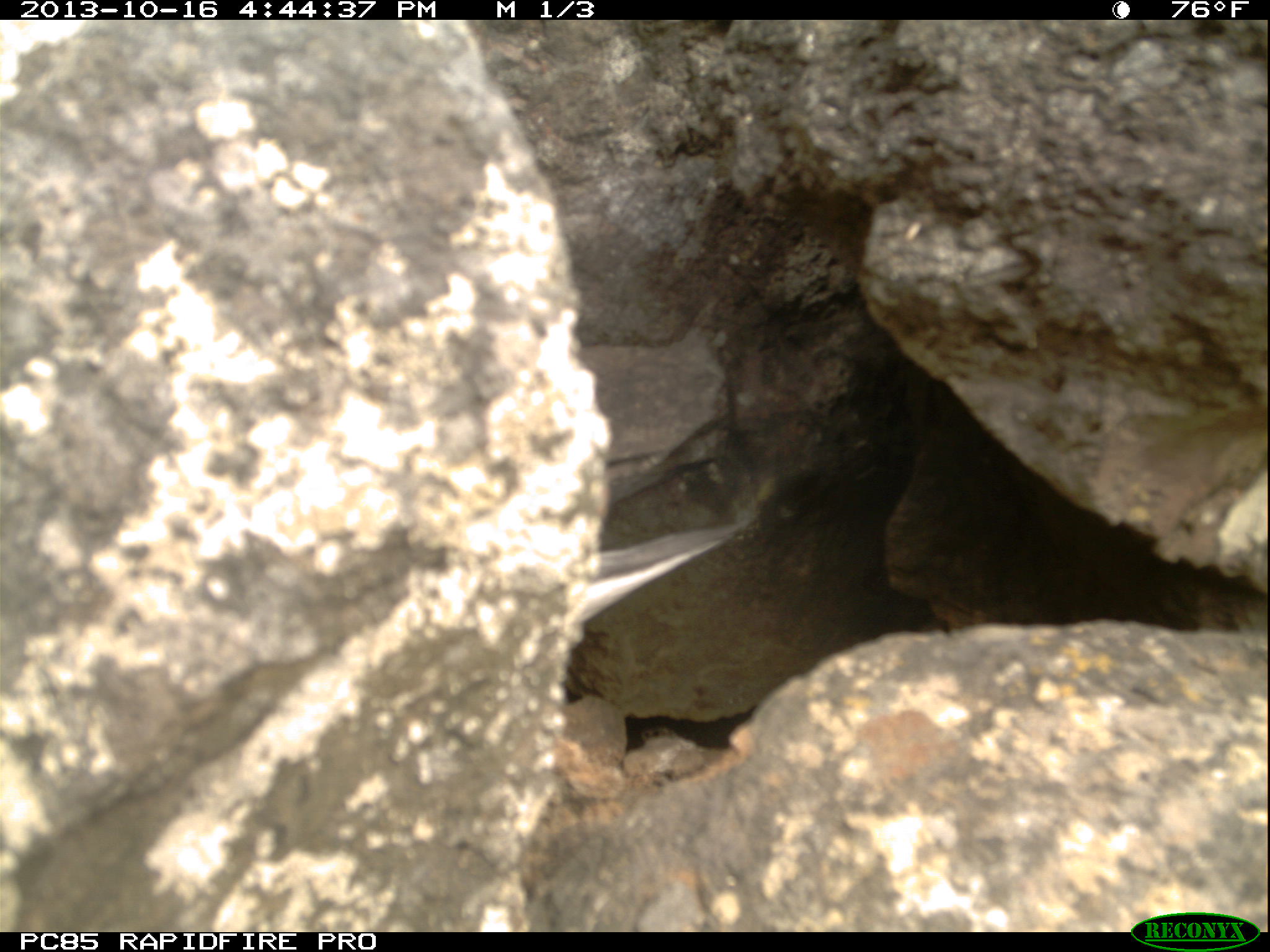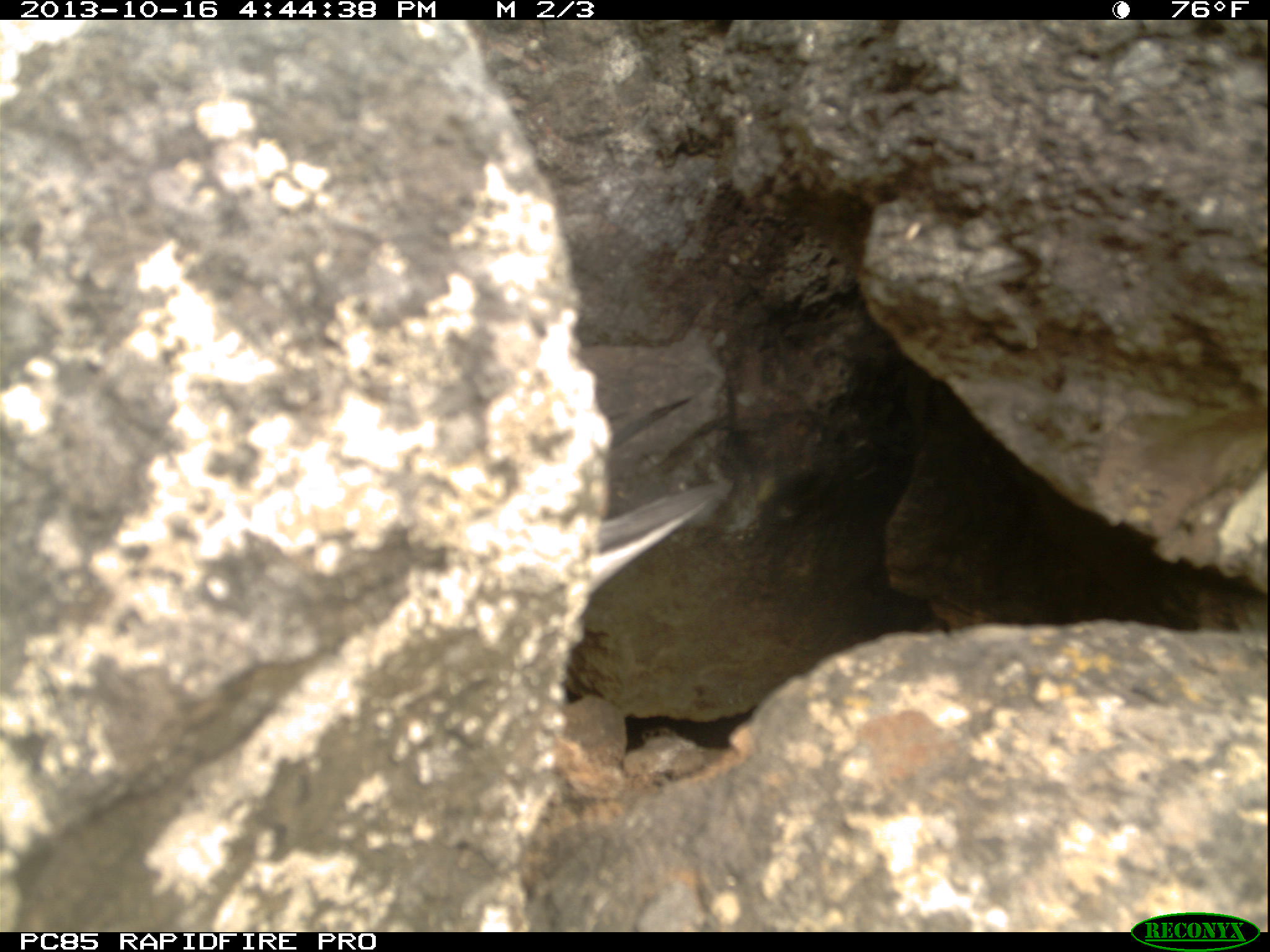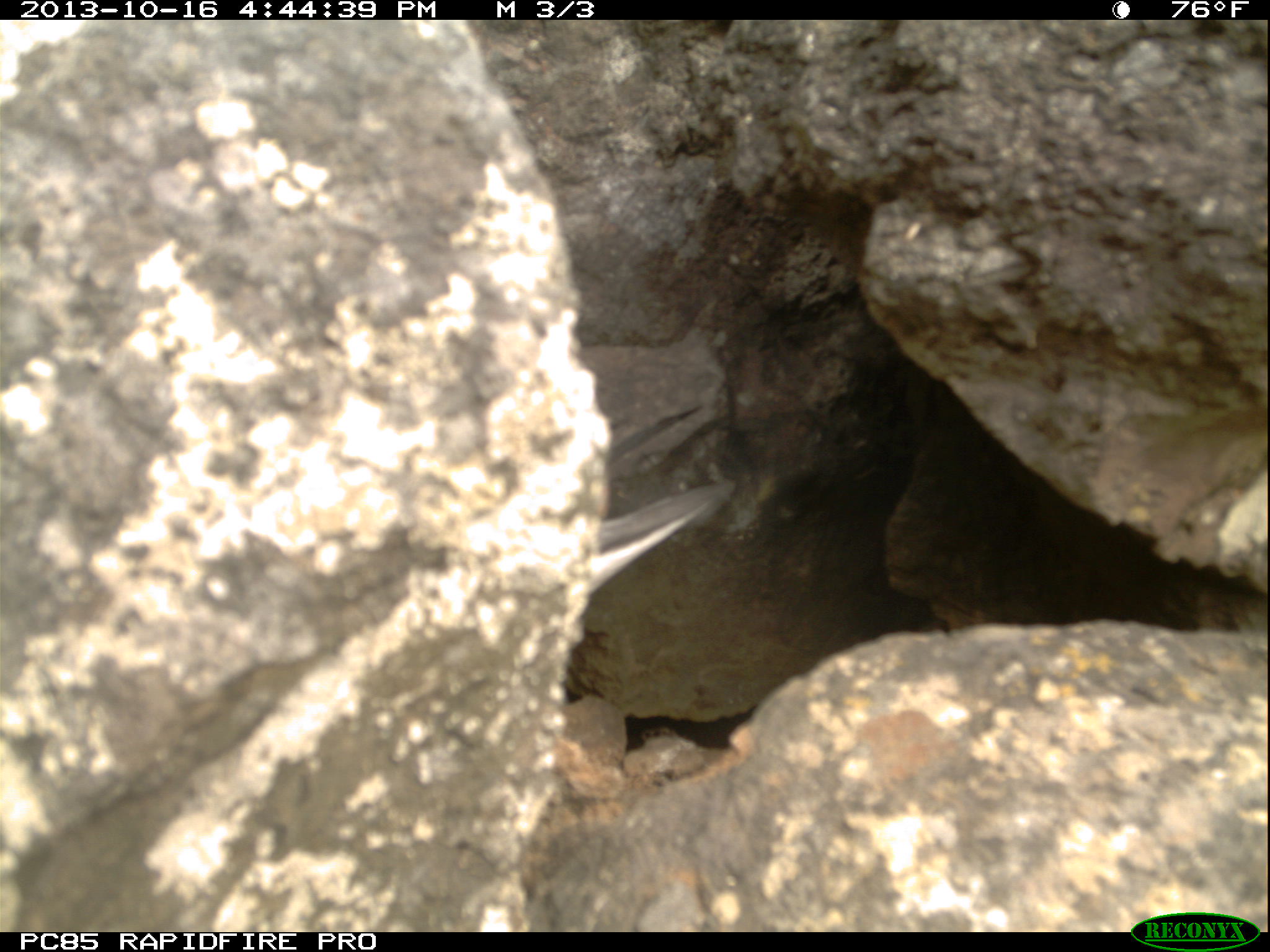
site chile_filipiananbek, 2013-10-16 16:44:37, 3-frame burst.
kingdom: Animalia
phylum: Chordata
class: Aves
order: Procellariiformes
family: Procellariidae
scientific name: Procellariidae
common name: petrel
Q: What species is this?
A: Petrel (Procellariidae).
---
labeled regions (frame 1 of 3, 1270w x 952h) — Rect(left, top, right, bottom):
petrel: Rect(563, 427, 761, 629)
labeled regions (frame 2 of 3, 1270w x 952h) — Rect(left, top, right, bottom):
petrel: Rect(567, 384, 739, 611)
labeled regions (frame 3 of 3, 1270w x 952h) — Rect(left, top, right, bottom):
petrel: Rect(585, 387, 739, 591)